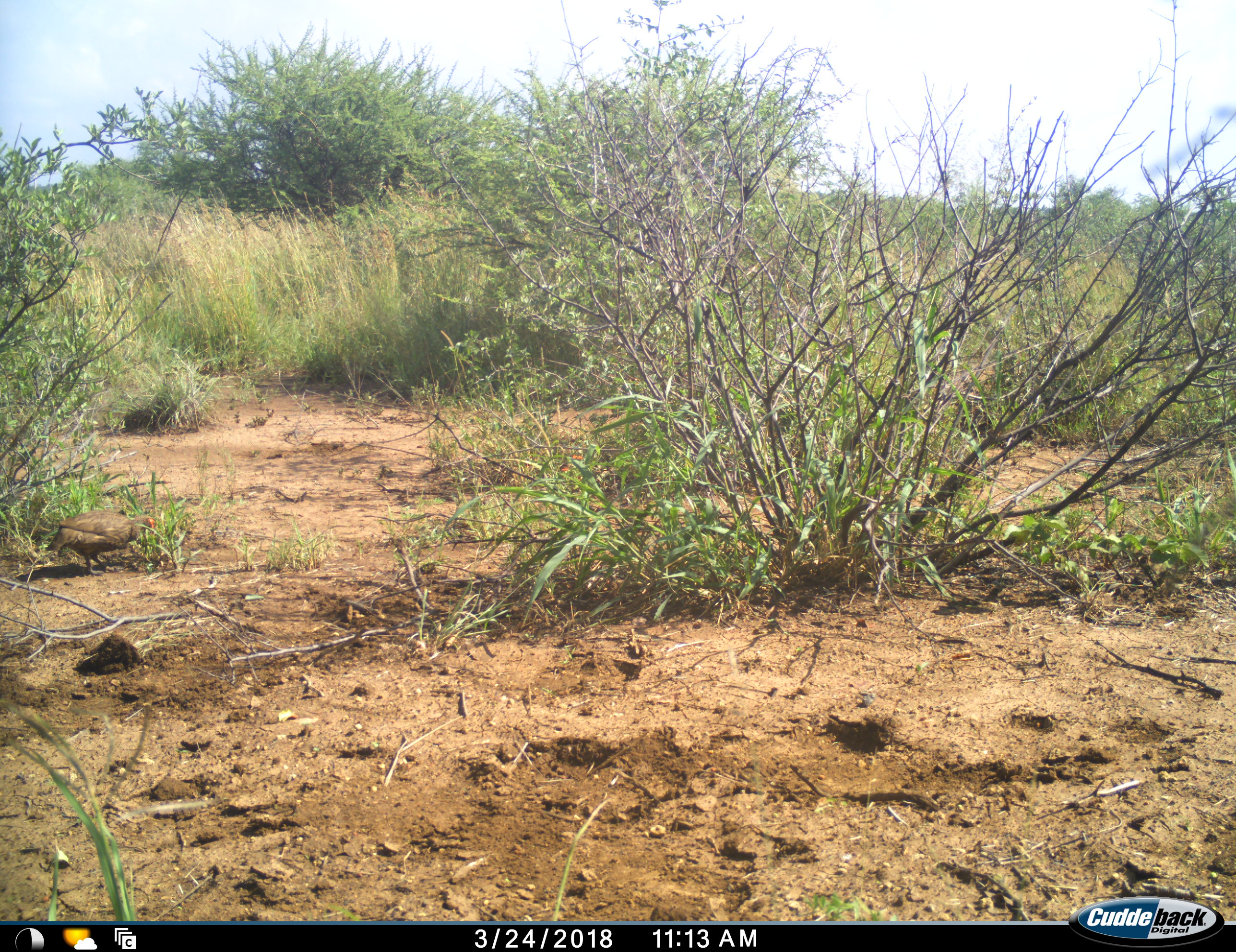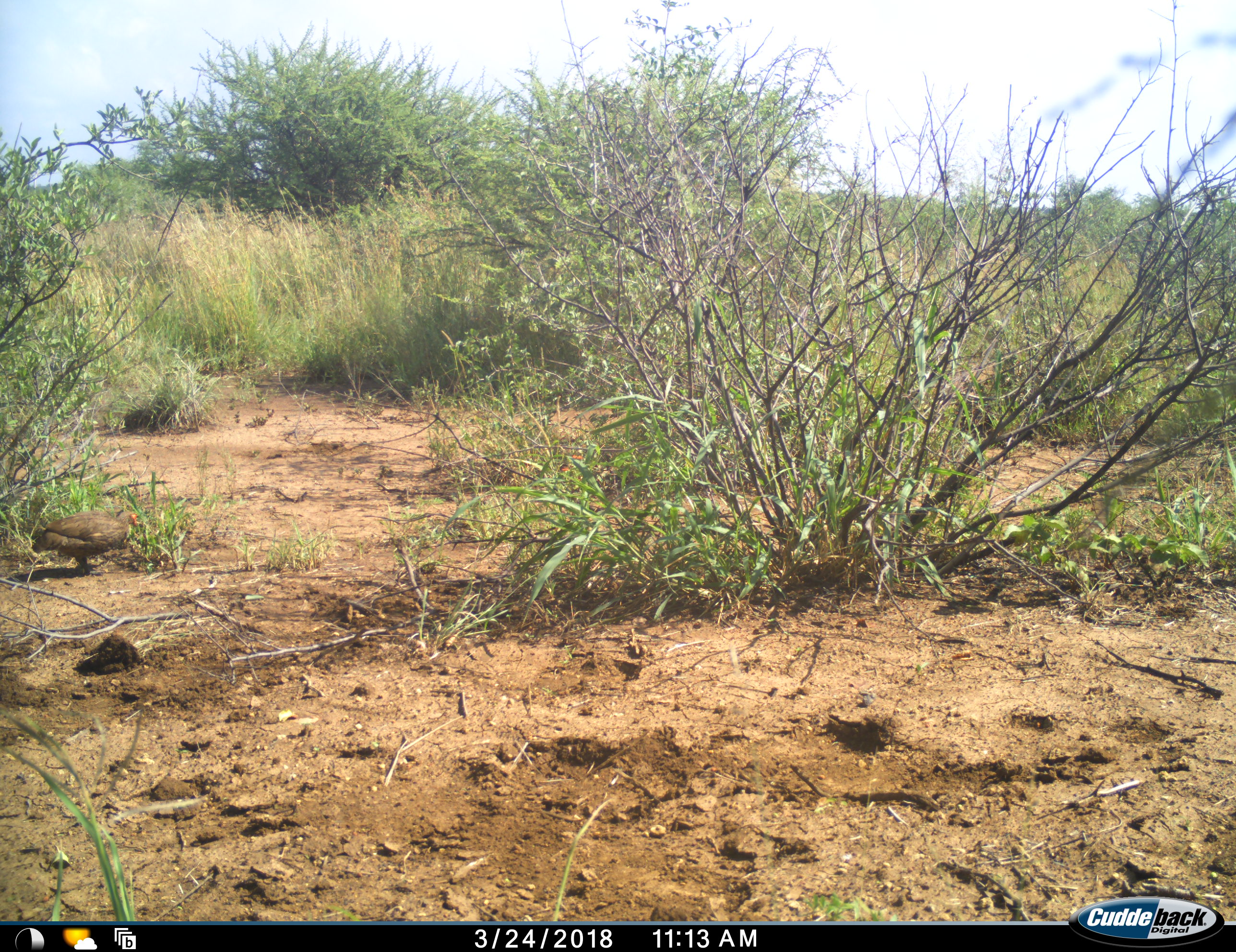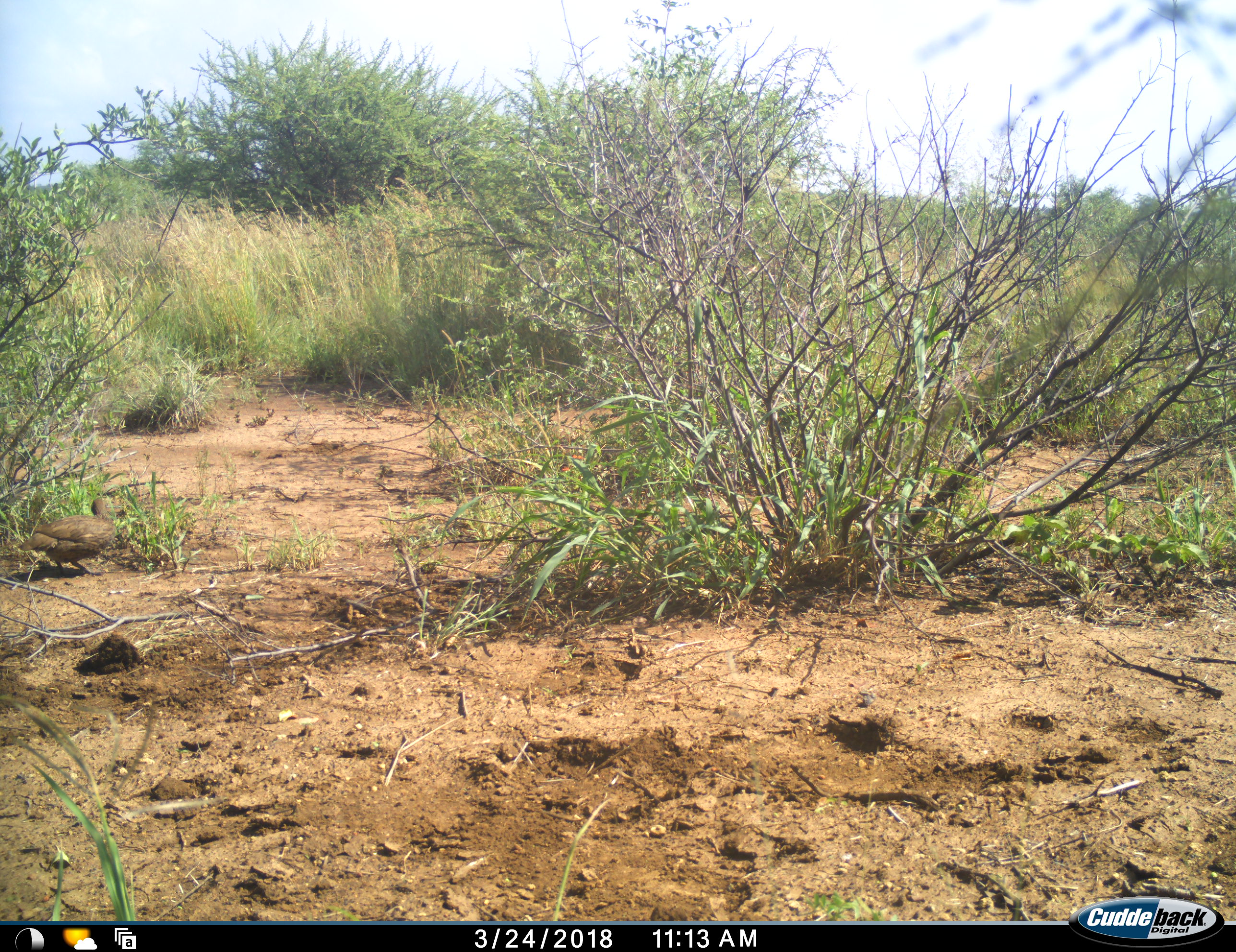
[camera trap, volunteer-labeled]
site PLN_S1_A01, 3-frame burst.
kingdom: Animalia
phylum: Chordata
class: Aves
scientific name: Aves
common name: bird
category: birdother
Birdother (bird) (Aves), count 1. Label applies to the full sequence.